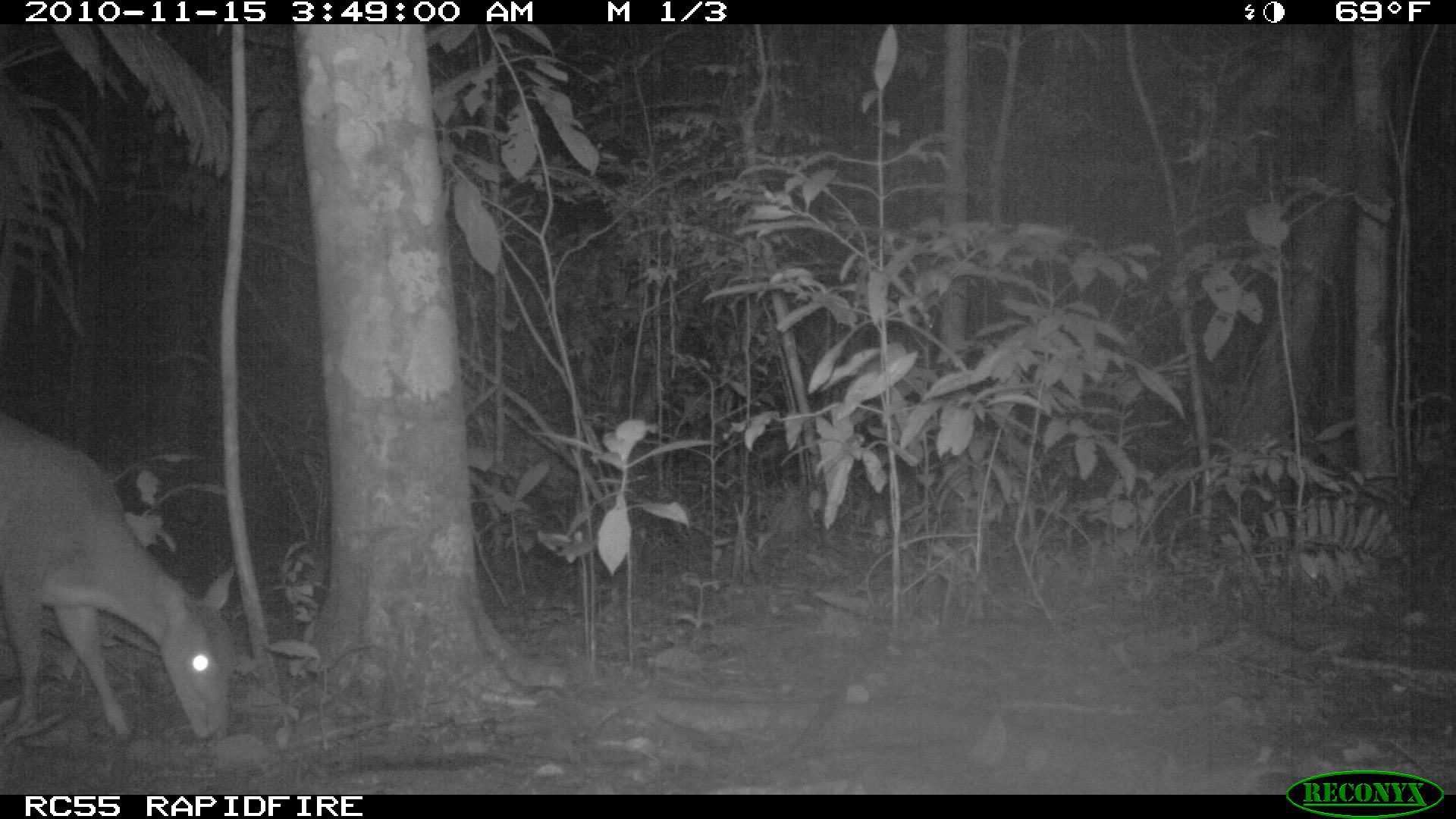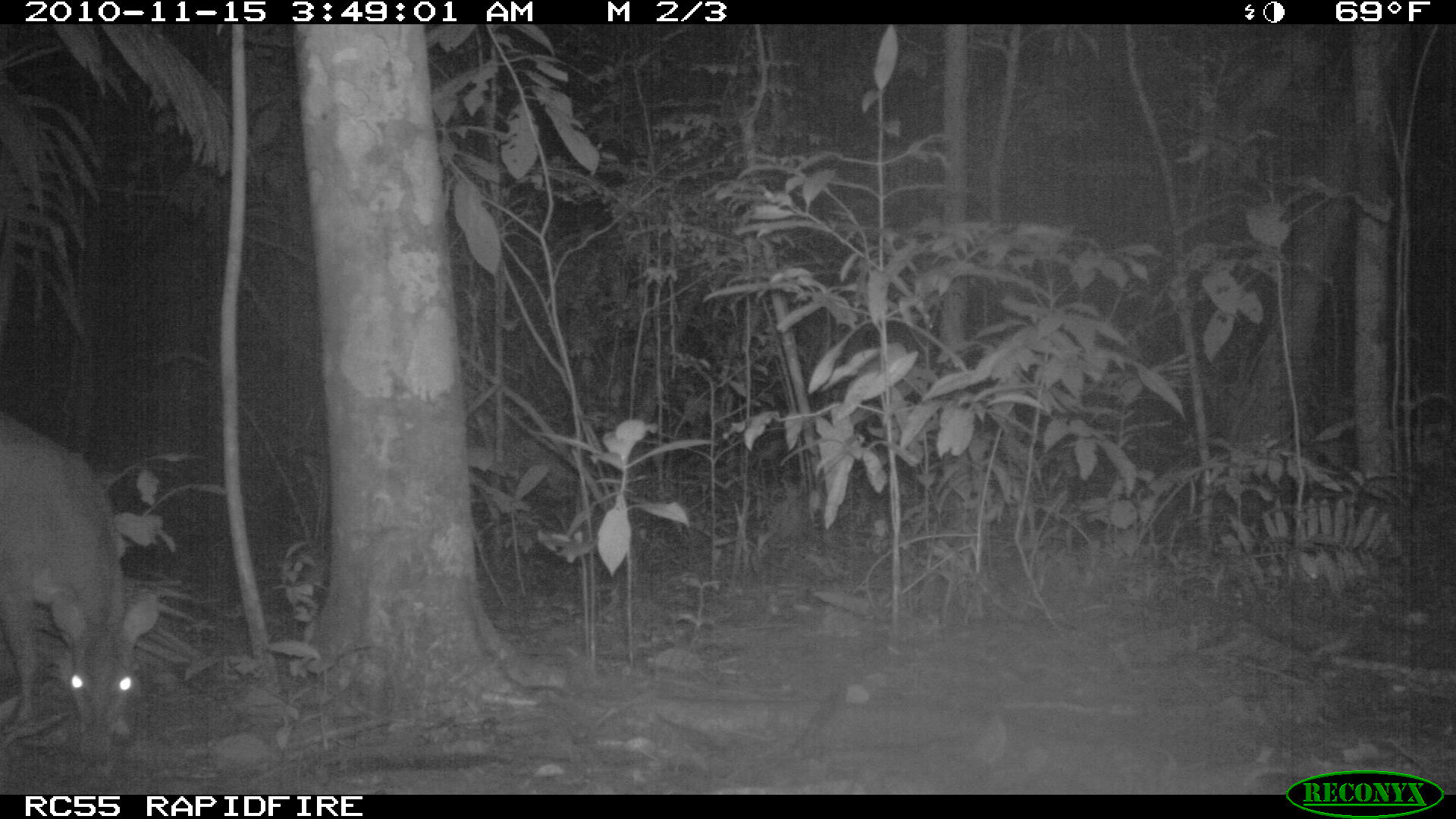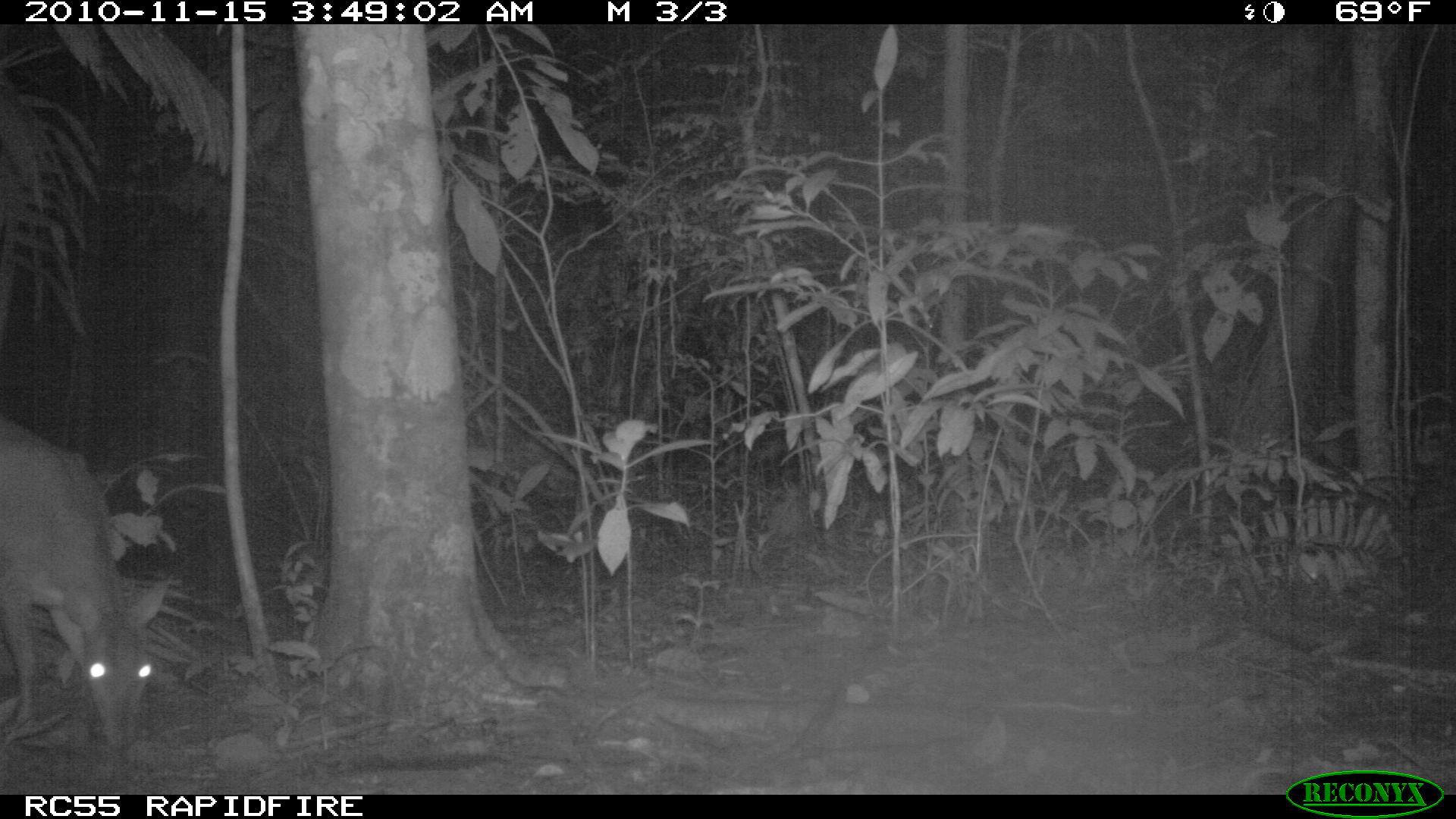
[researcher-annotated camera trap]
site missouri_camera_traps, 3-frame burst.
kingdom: Animalia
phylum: Chordata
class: Mammalia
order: Artiodactyla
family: Cervidae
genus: Odocoileus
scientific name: Odocoileus virginianus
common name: white-tailed deer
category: white tailed deer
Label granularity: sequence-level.